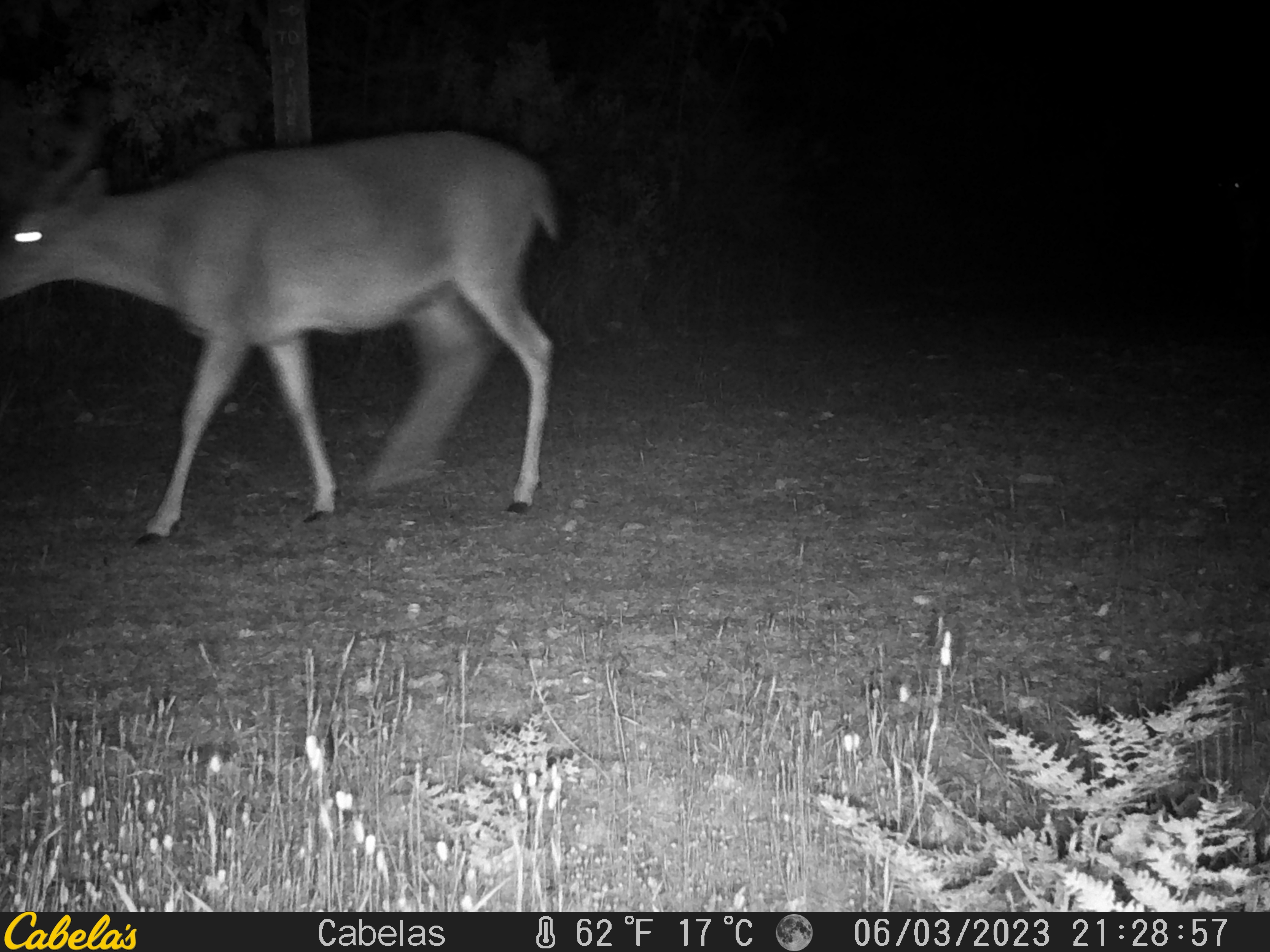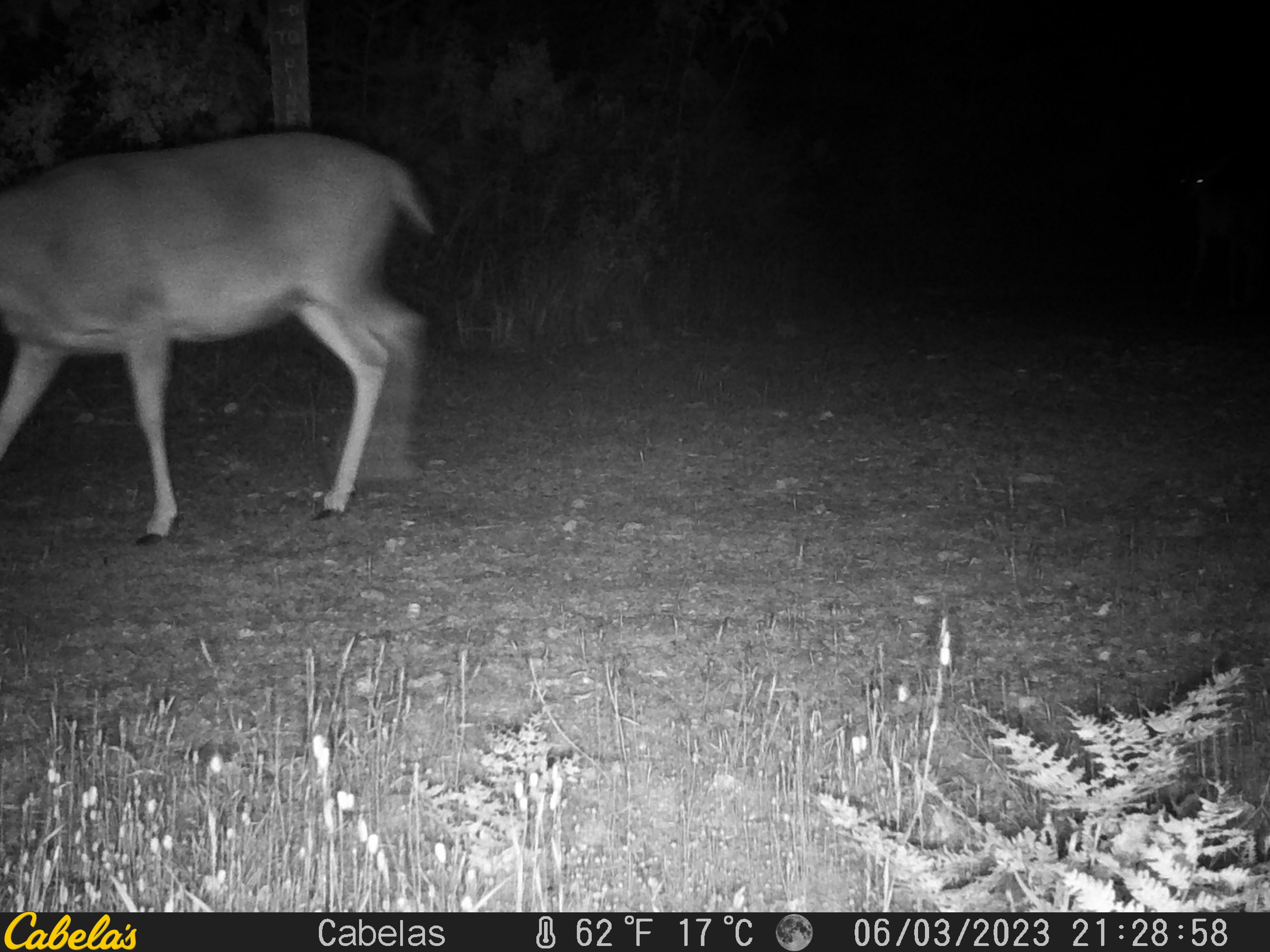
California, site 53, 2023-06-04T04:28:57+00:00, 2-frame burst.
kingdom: Animalia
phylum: Chordata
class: Mammalia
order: Artiodactyla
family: Cervidae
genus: Odocoileus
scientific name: Odocoileus hemionus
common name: mule deer